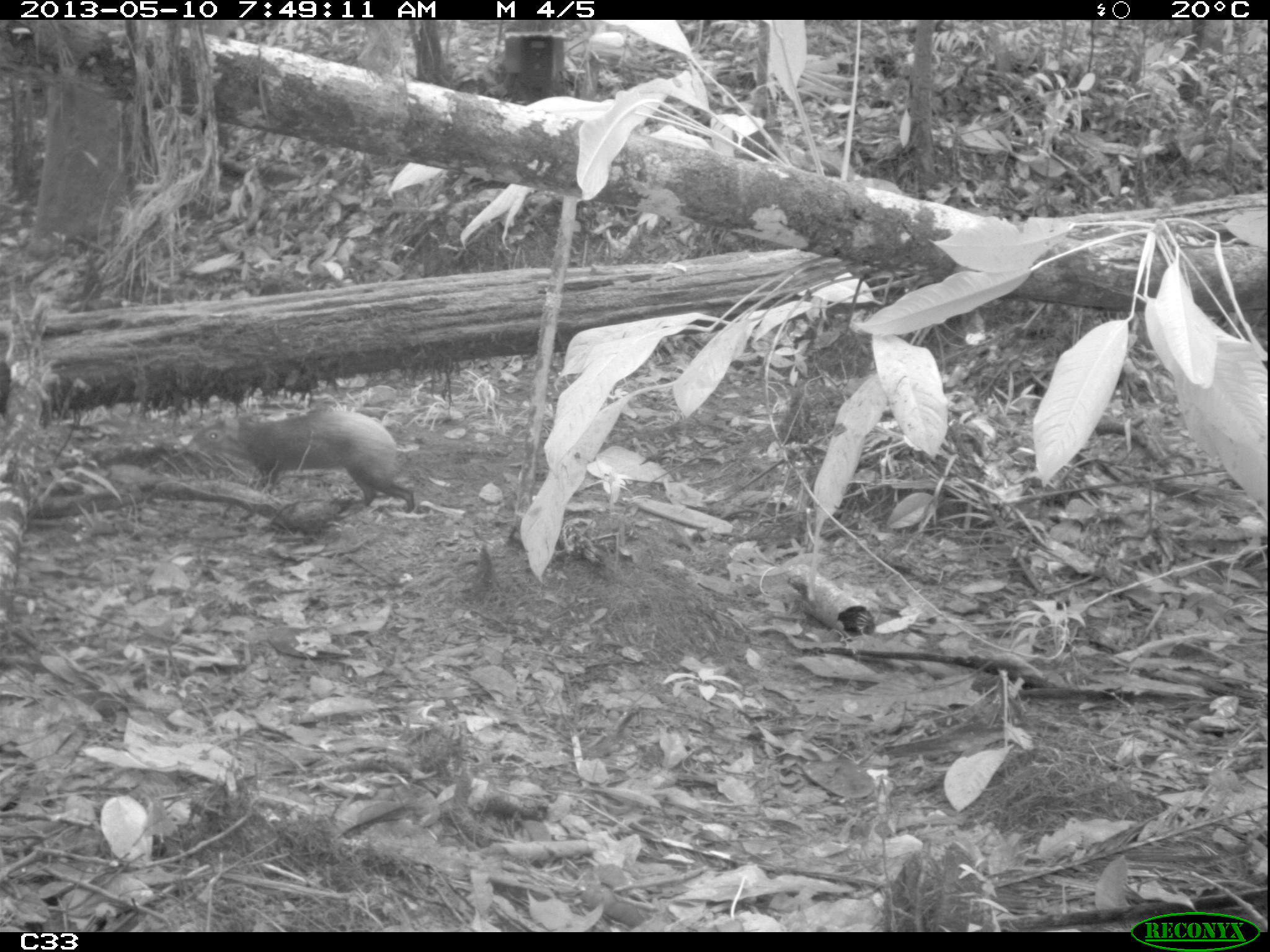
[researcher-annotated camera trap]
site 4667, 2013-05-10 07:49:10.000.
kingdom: Animalia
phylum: Chordata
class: Mammalia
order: Rodentia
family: Dasyproctidae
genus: Dasyprocta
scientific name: Dasyprocta leporina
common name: red-rumped agouti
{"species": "Dasyprocta leporina (red-rumped agouti)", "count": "1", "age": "adult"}